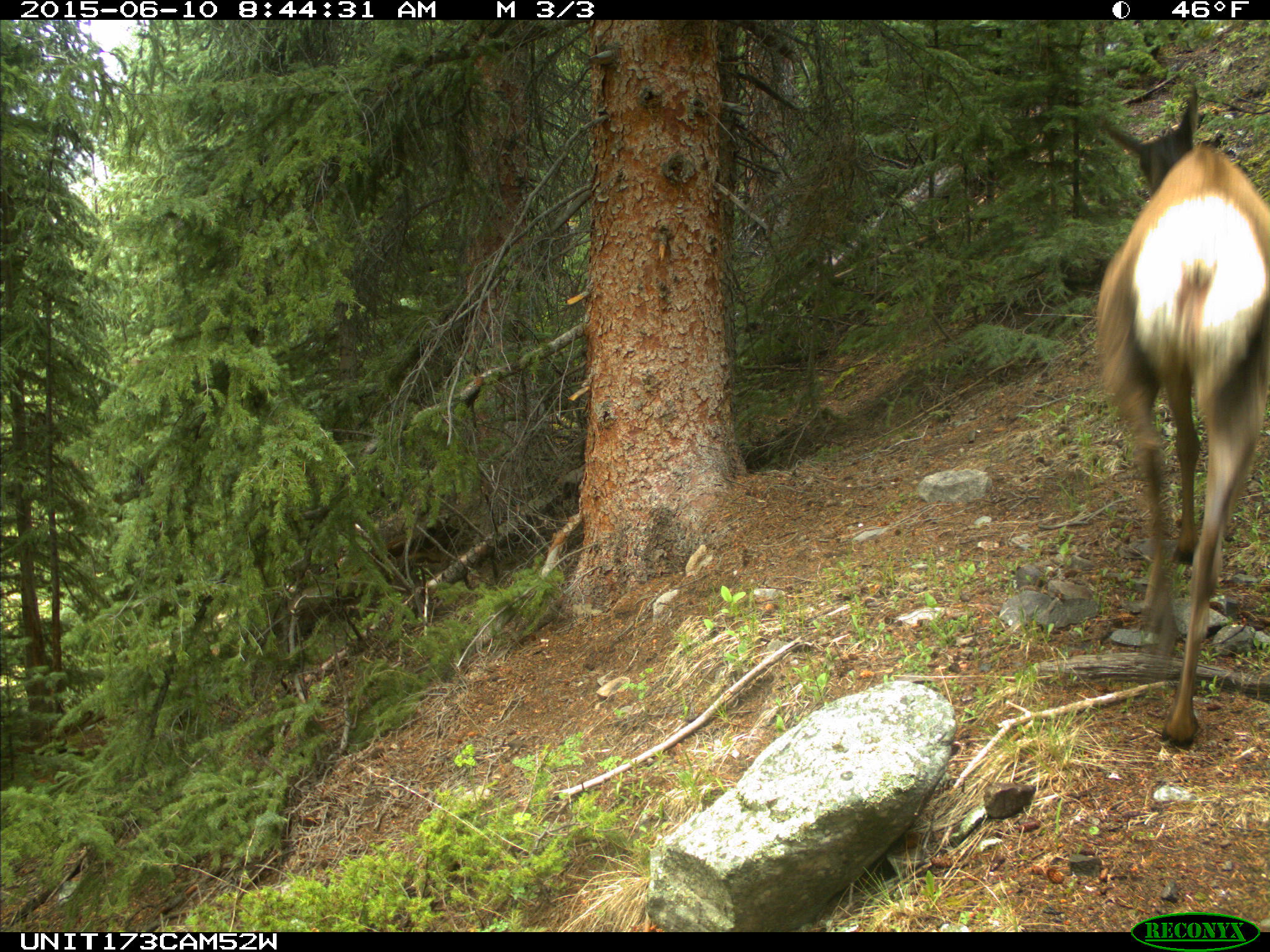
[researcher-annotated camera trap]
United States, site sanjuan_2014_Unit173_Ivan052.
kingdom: Animalia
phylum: Chordata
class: Mammalia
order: Artiodactyla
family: Cervidae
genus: Cervus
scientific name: Cervus elaphus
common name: red deer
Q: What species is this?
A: Cervus elaphus (red deer).